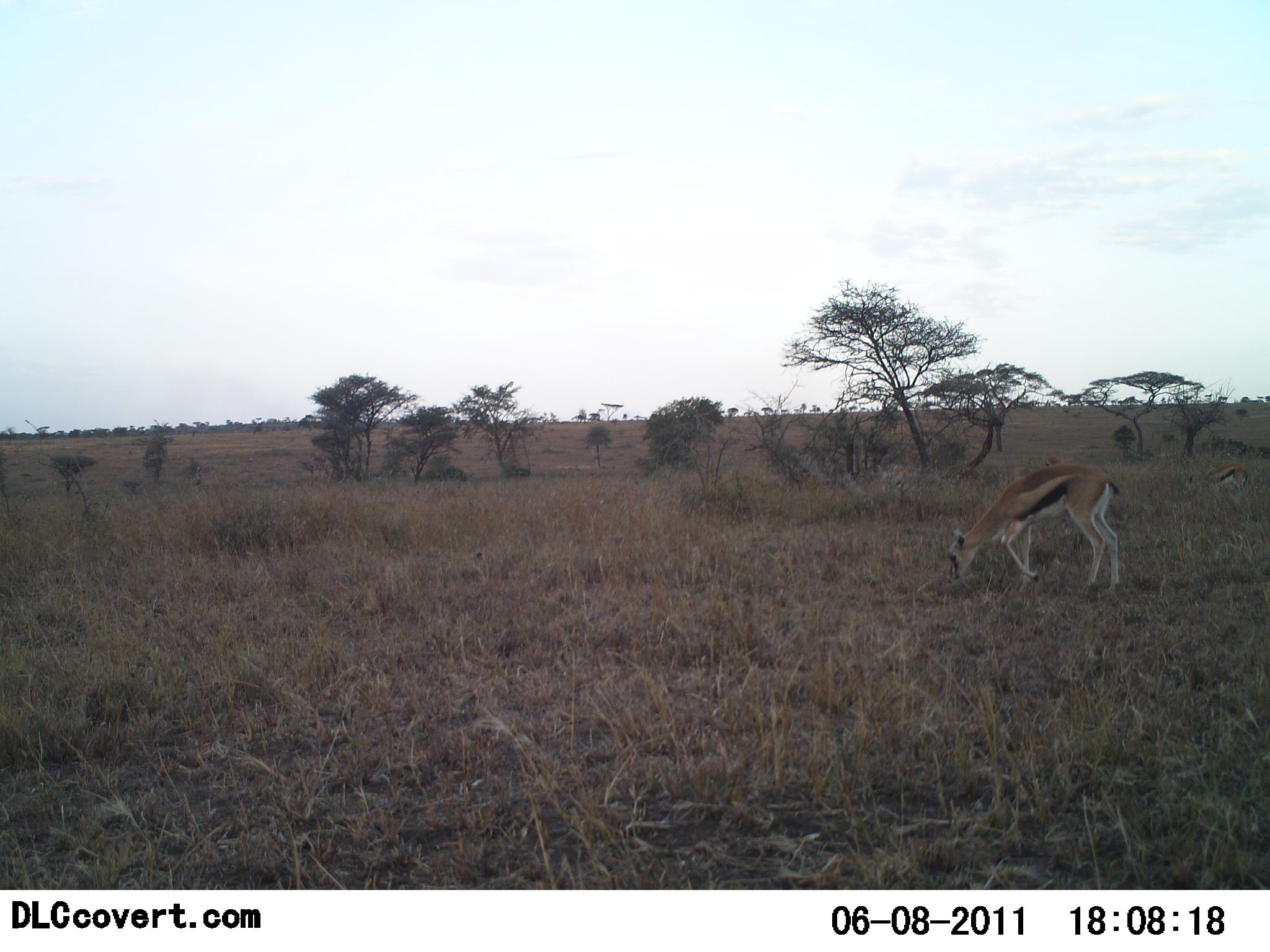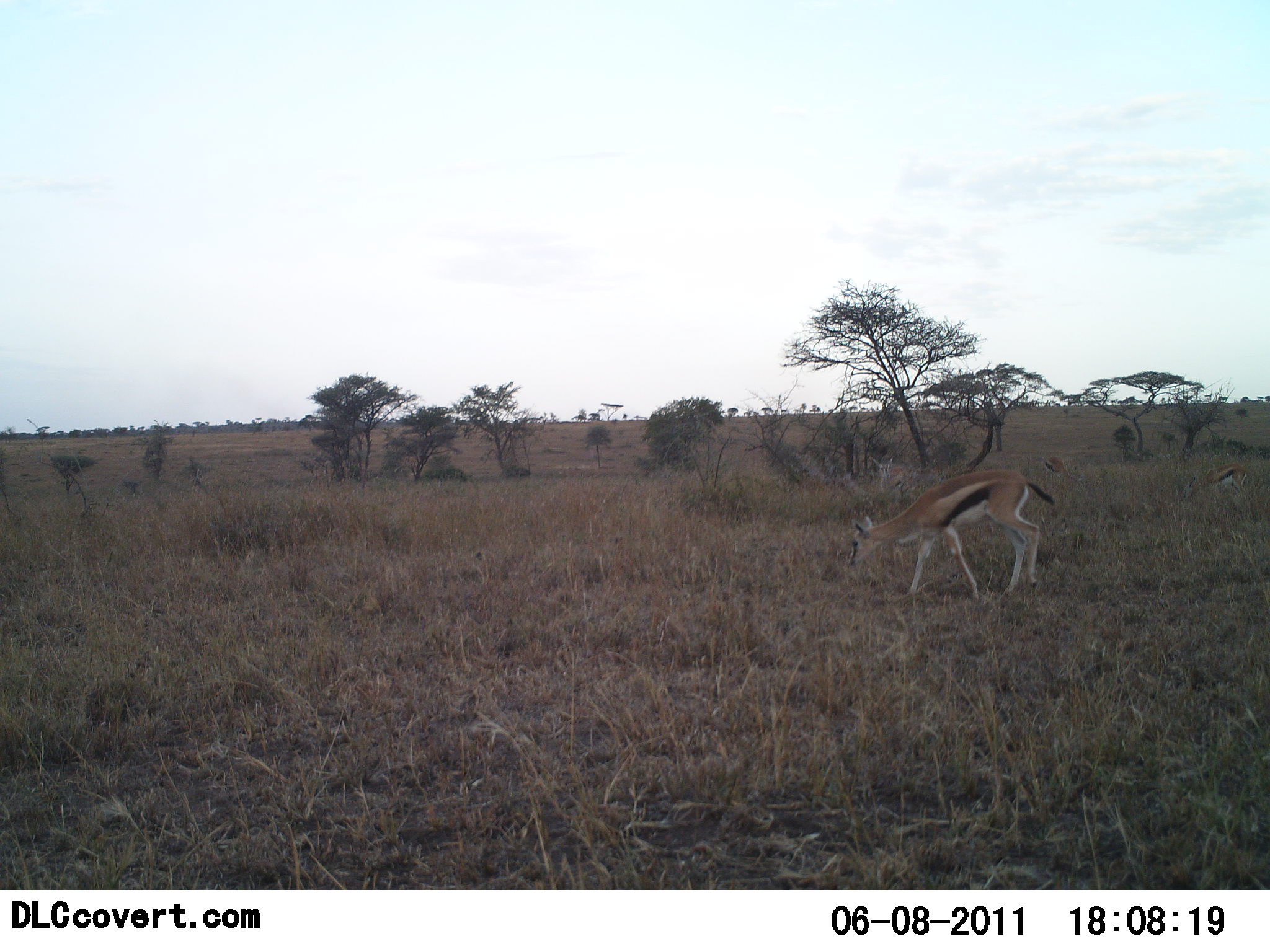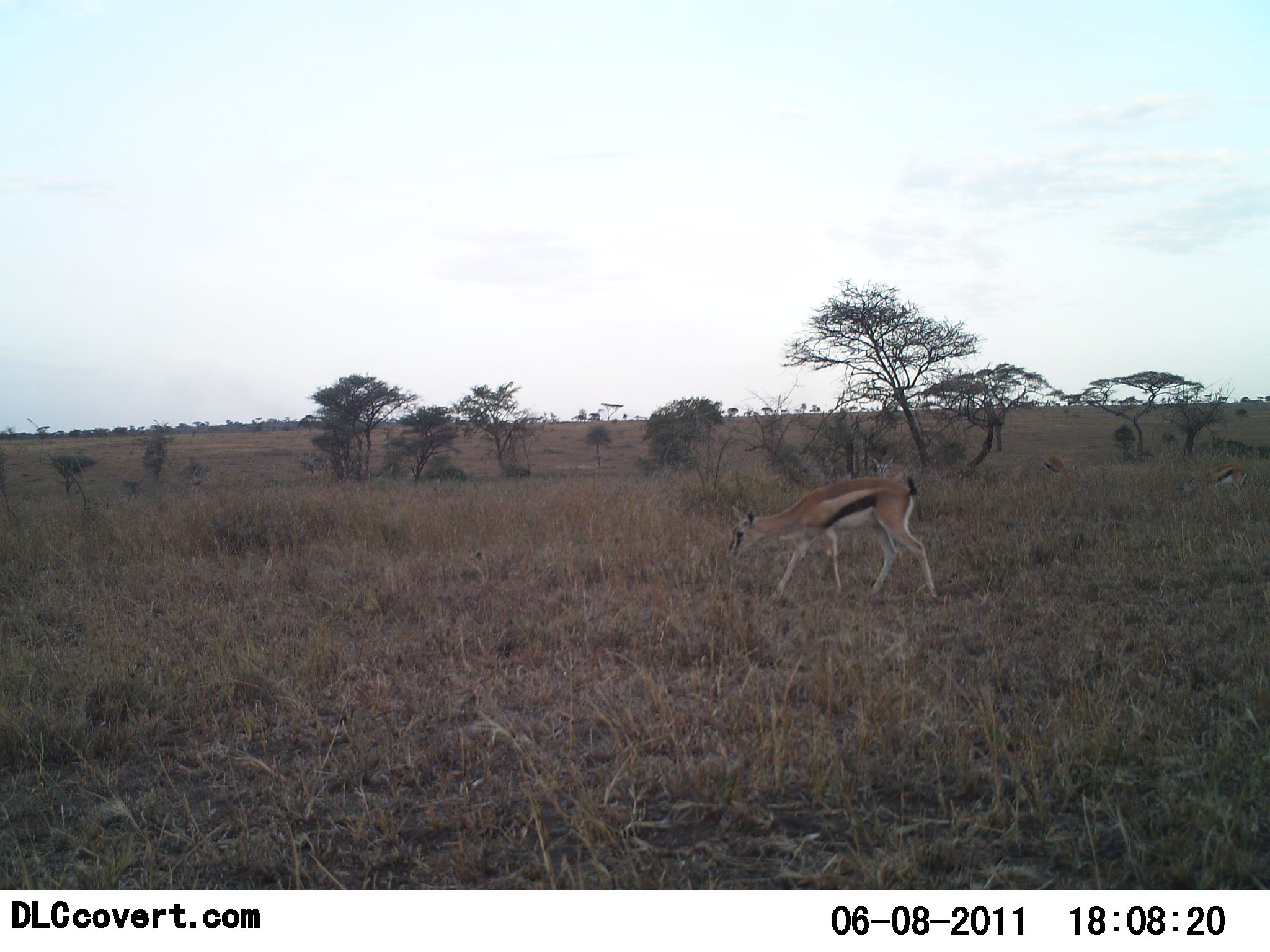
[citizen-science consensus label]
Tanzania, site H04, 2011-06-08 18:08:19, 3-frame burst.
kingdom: Animalia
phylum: Chordata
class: Mammalia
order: Artiodactyla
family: Bovidae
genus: Eudorcas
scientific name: Eudorcas thomsonii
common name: thomson's gazelle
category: gazellethomsons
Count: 2.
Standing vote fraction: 0%.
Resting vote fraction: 9%.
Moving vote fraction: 27%.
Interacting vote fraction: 0%.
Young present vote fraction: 0%.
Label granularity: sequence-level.